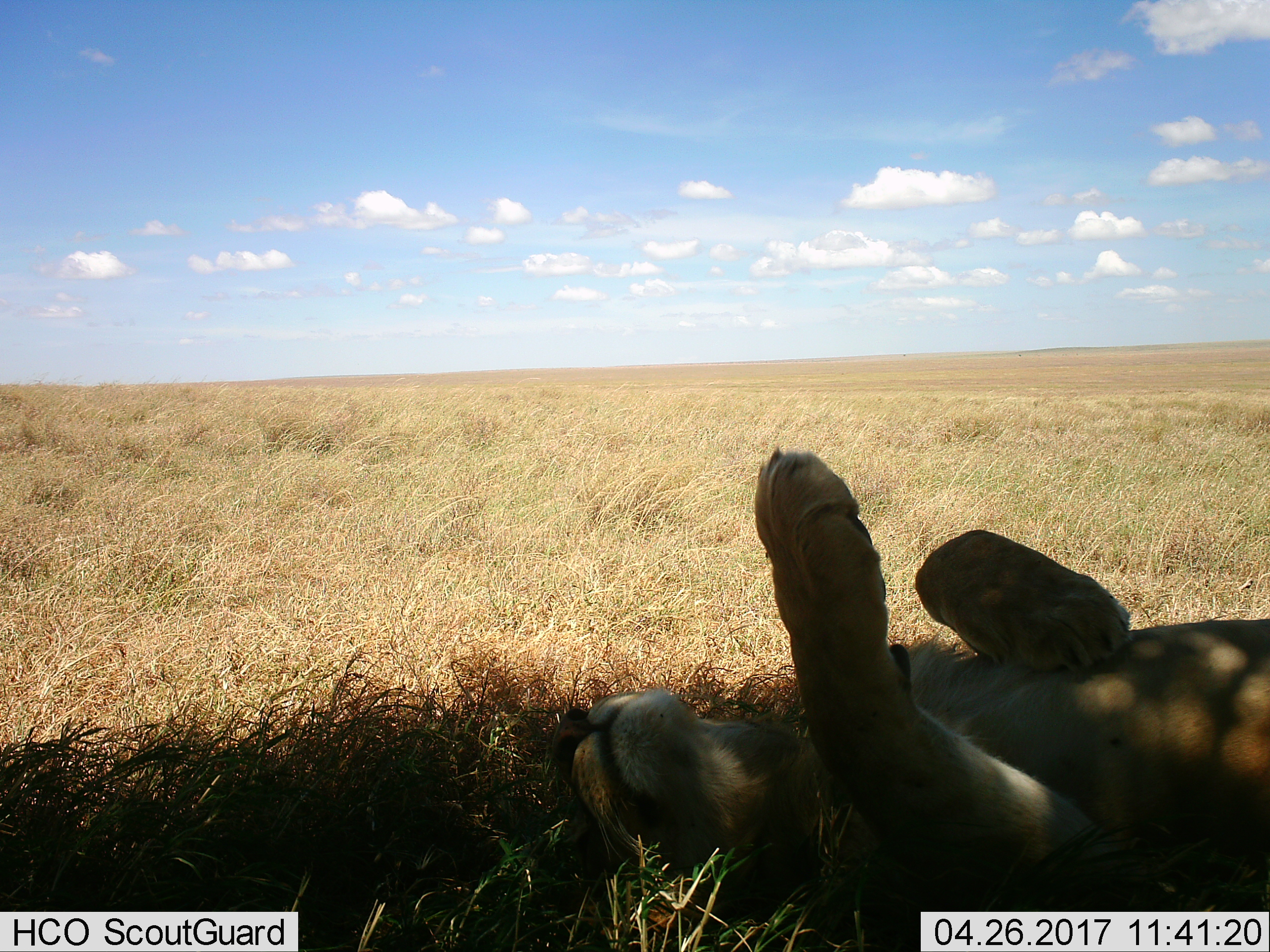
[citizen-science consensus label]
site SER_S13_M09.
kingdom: Animalia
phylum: Chordata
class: Mammalia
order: Carnivora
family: Felidae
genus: Panthera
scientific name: Panthera leo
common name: lion female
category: lionfemale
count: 1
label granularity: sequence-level